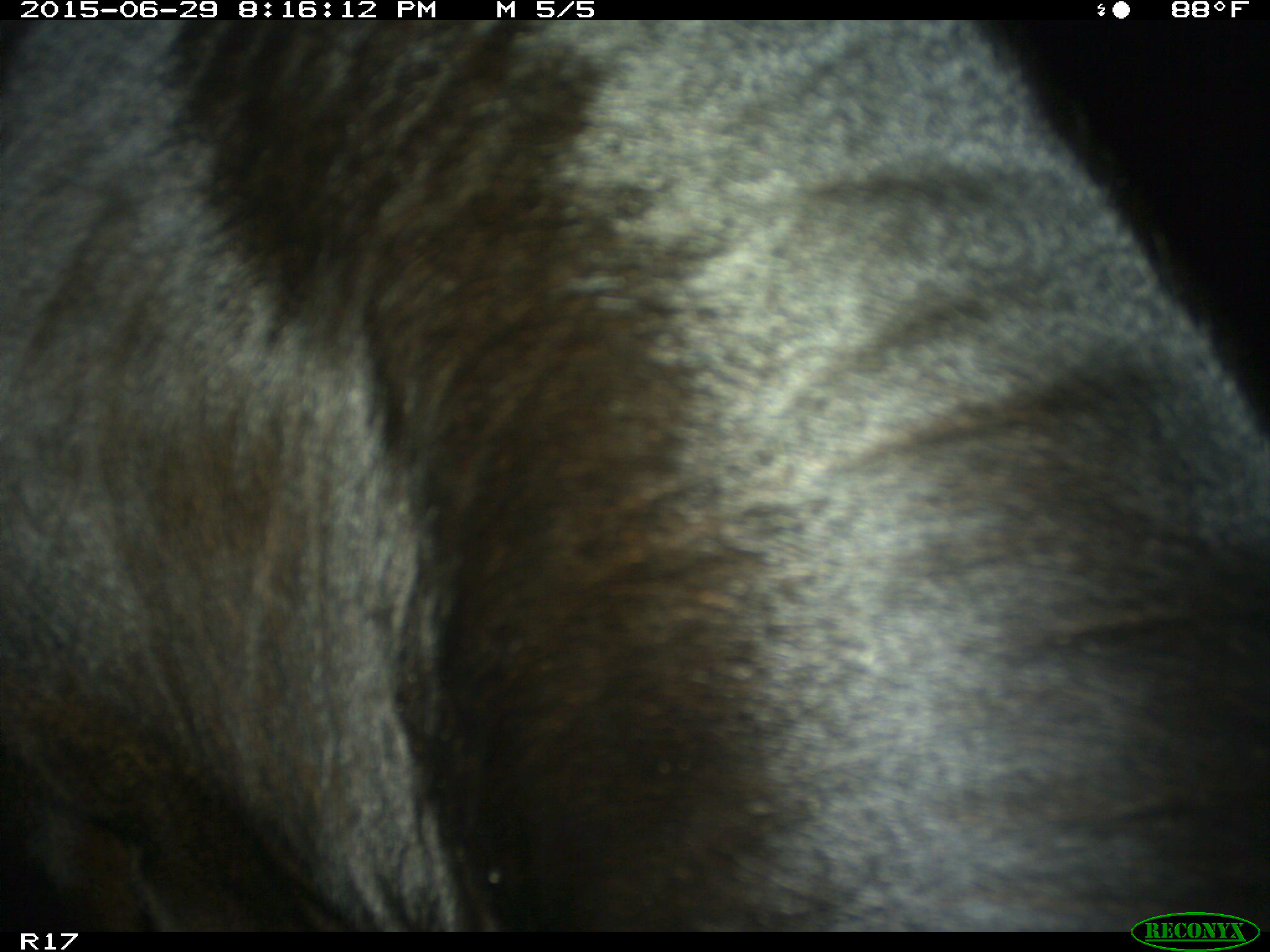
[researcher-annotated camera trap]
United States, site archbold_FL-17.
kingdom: Animalia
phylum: Chordata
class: Mammalia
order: Artiodactyla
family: Bovidae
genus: Bos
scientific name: Bos taurus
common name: domestic cow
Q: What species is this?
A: Bos taurus (domestic cow).